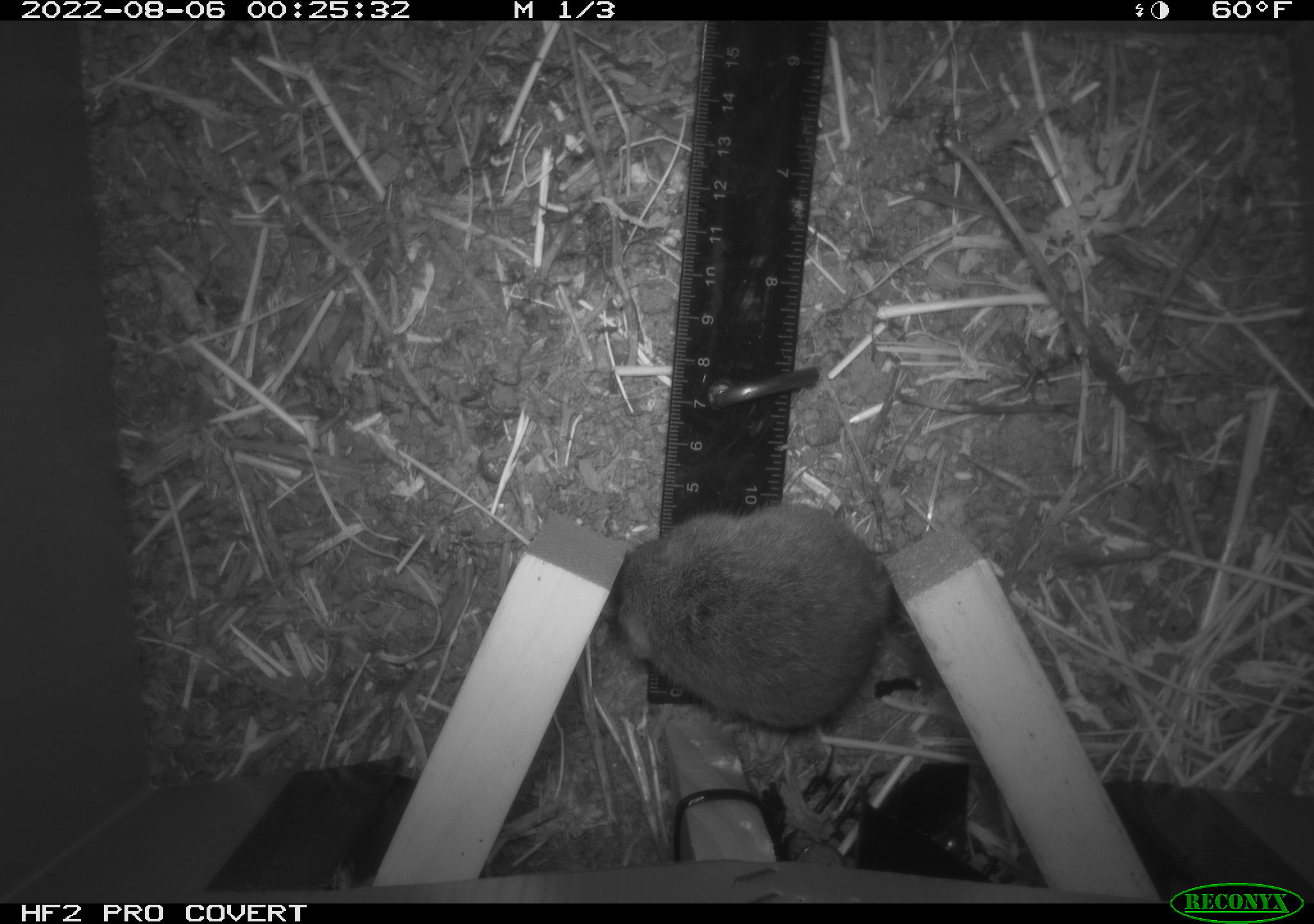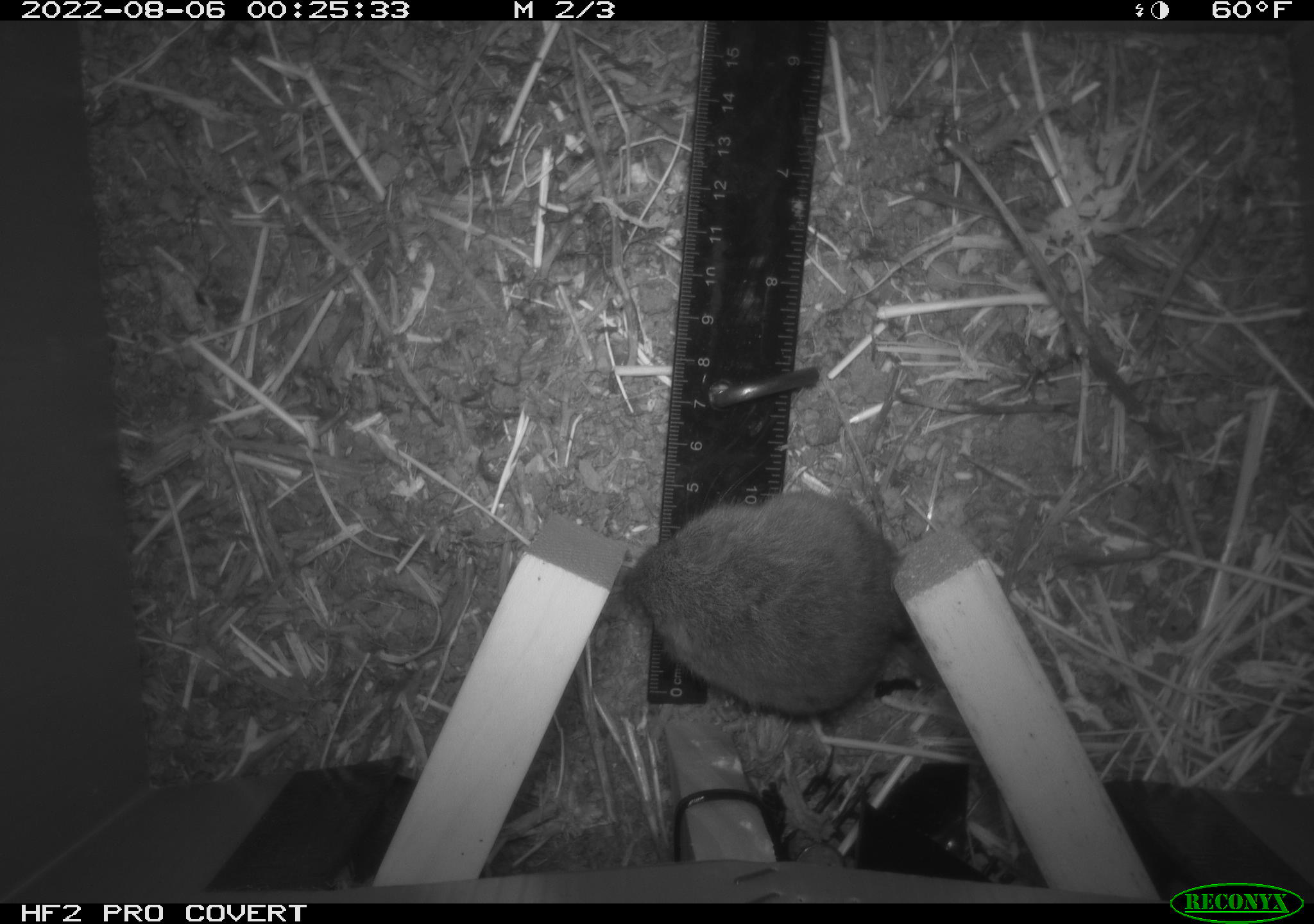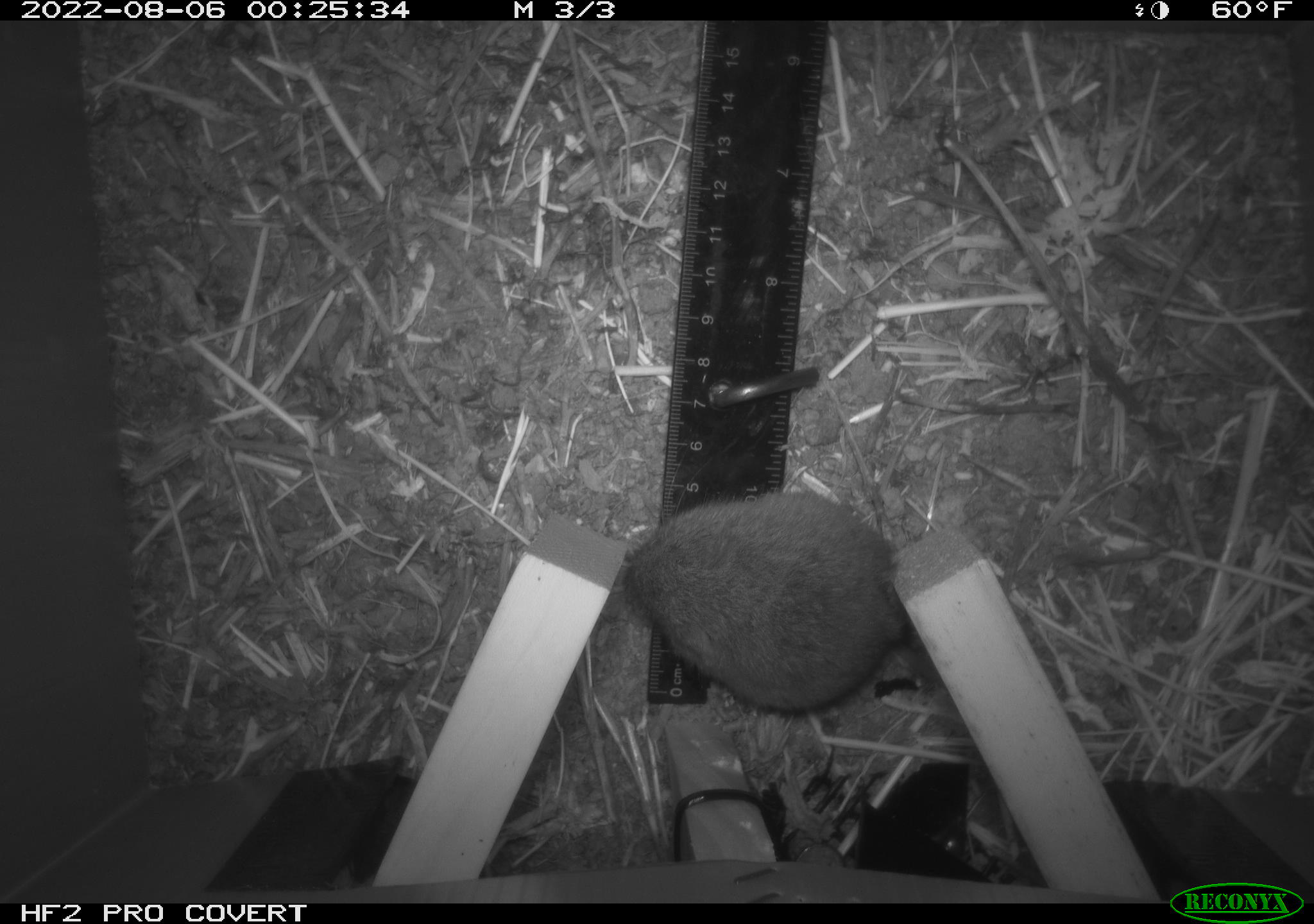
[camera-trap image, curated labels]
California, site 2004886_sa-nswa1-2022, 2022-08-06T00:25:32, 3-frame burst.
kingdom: Animalia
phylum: Chordata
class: Mammalia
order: Rodentia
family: Cricetidae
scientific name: Cricetidae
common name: hamsters, voles, lemmings, and allies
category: cricetidae family